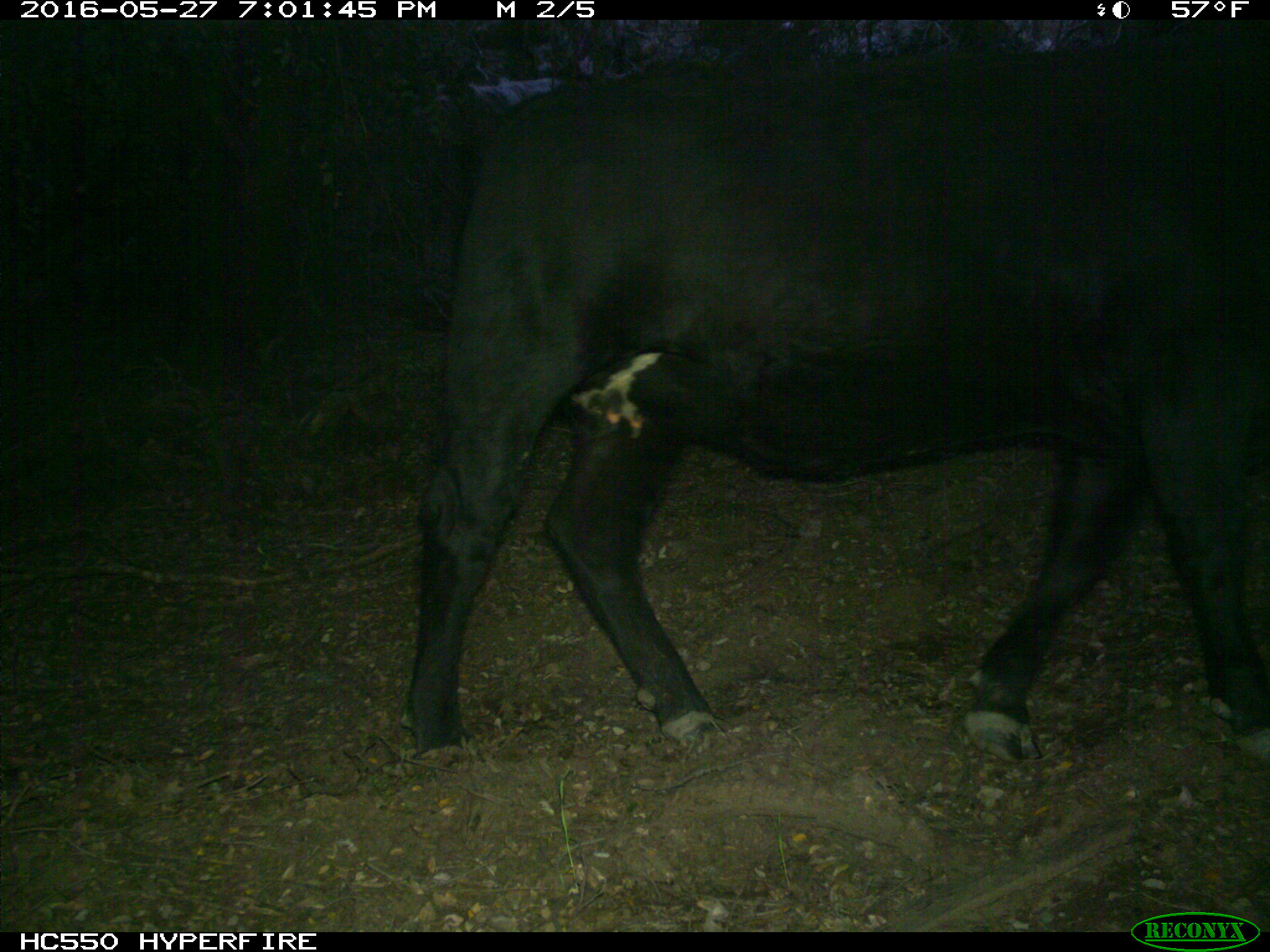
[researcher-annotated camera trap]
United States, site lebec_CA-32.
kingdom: Animalia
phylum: Chordata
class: Mammalia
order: Artiodactyla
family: Bovidae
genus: Bos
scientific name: Bos taurus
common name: domestic cow